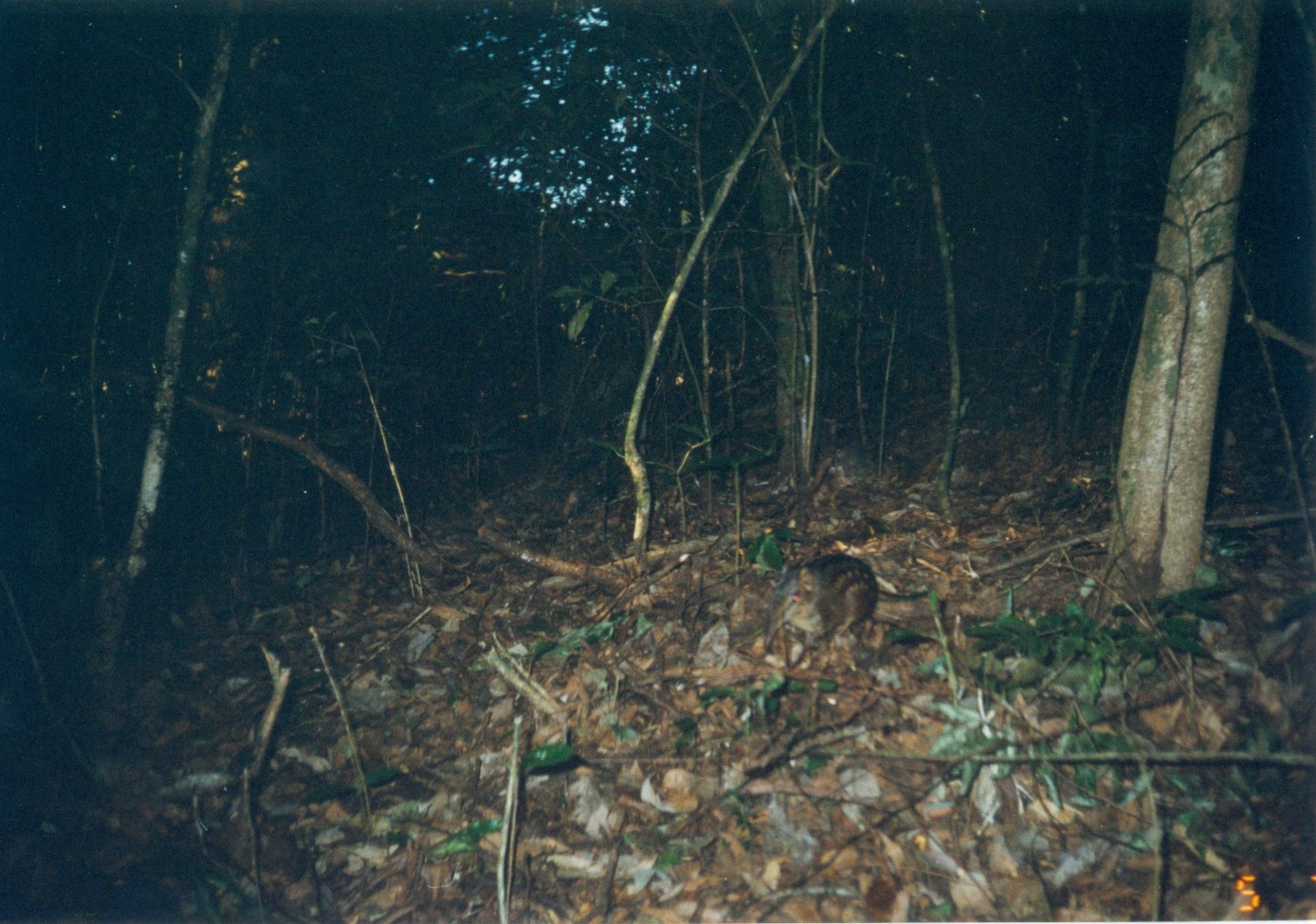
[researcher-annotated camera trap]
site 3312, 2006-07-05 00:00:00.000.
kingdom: Animalia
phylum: Chordata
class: Mammalia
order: Macroscelidea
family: Macroscelididae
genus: Rhynchocyon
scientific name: Rhynchocyon cirnei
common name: checkered sengi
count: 1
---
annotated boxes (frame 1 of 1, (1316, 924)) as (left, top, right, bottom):
rhynchocyon cirnei: (761, 552, 935, 654)